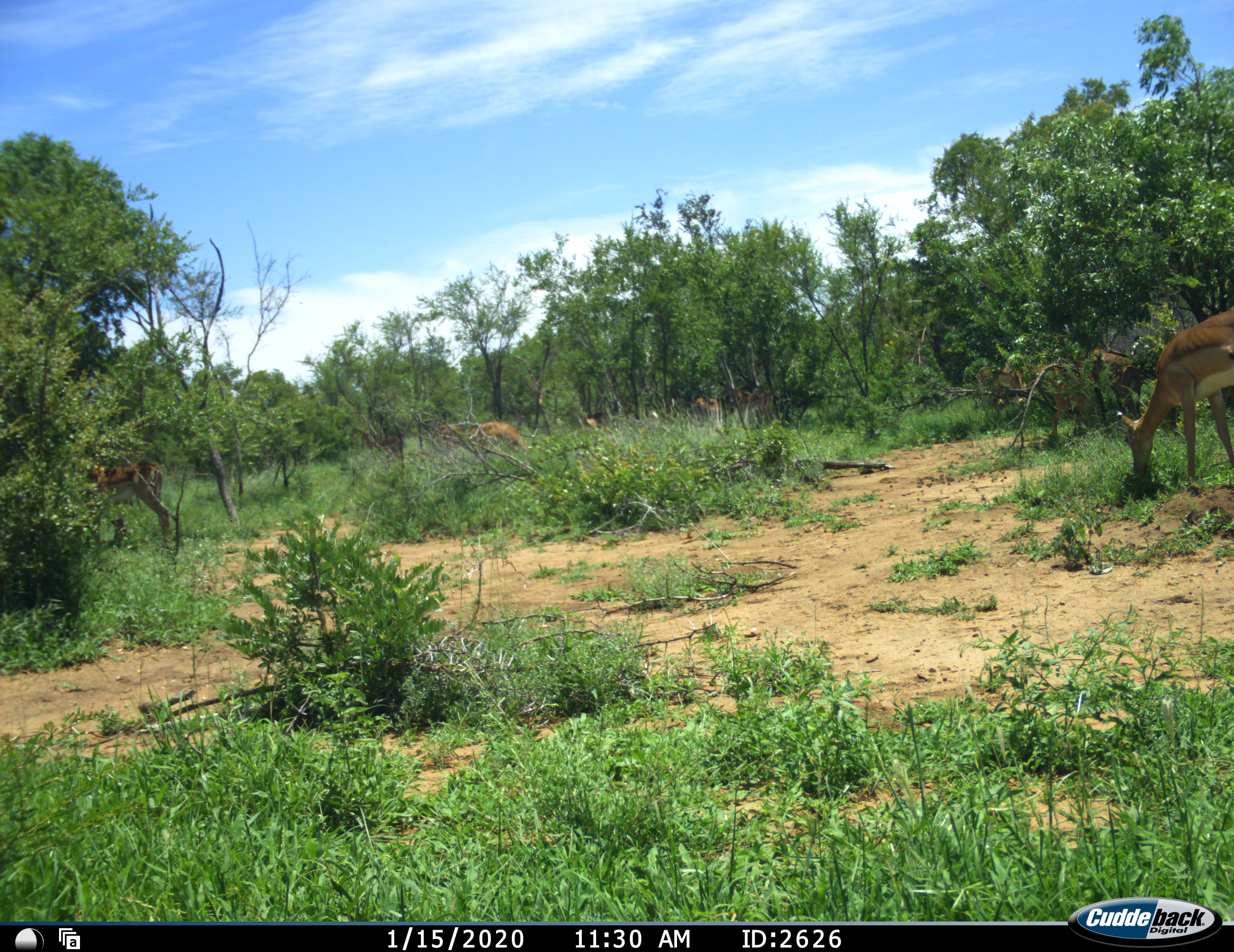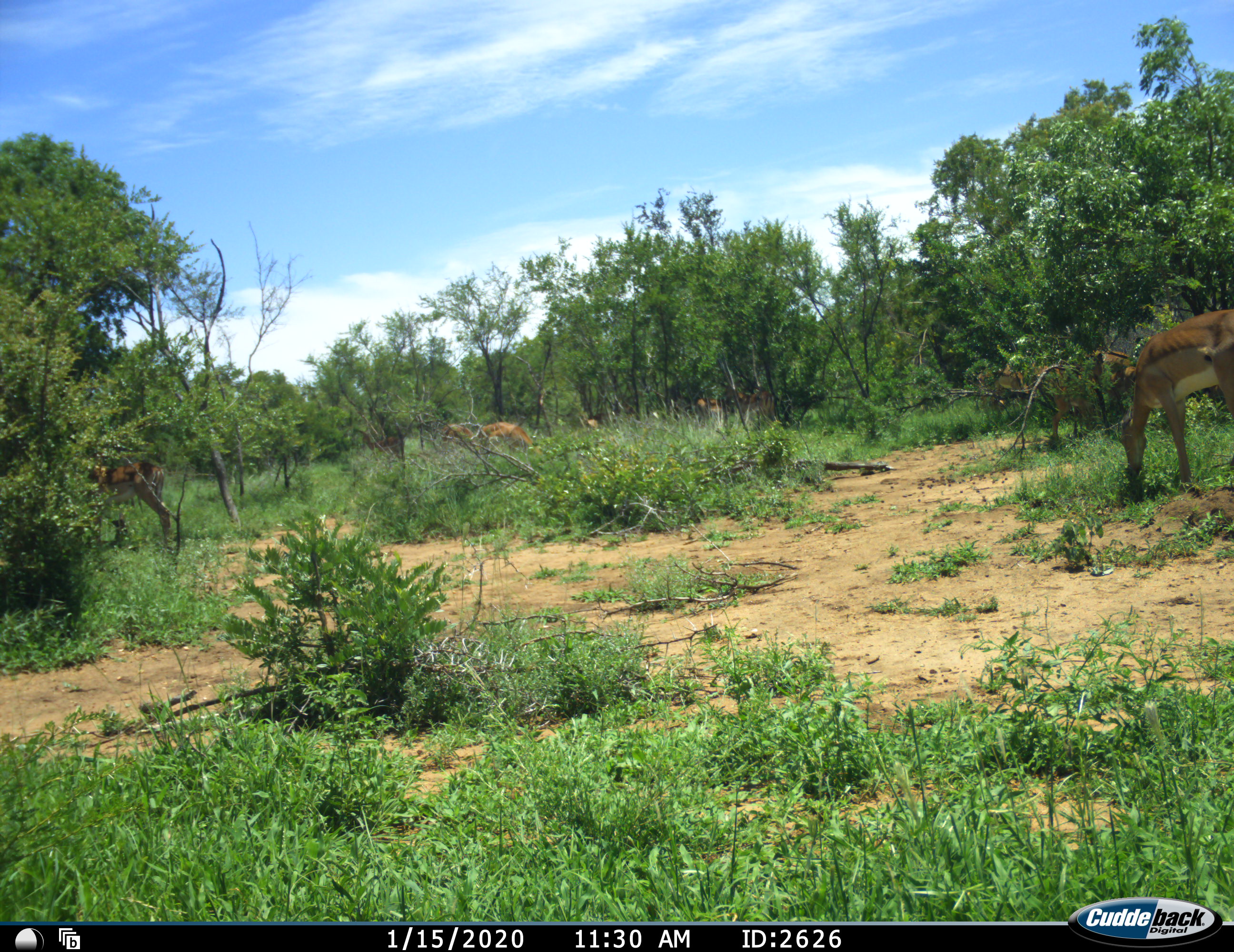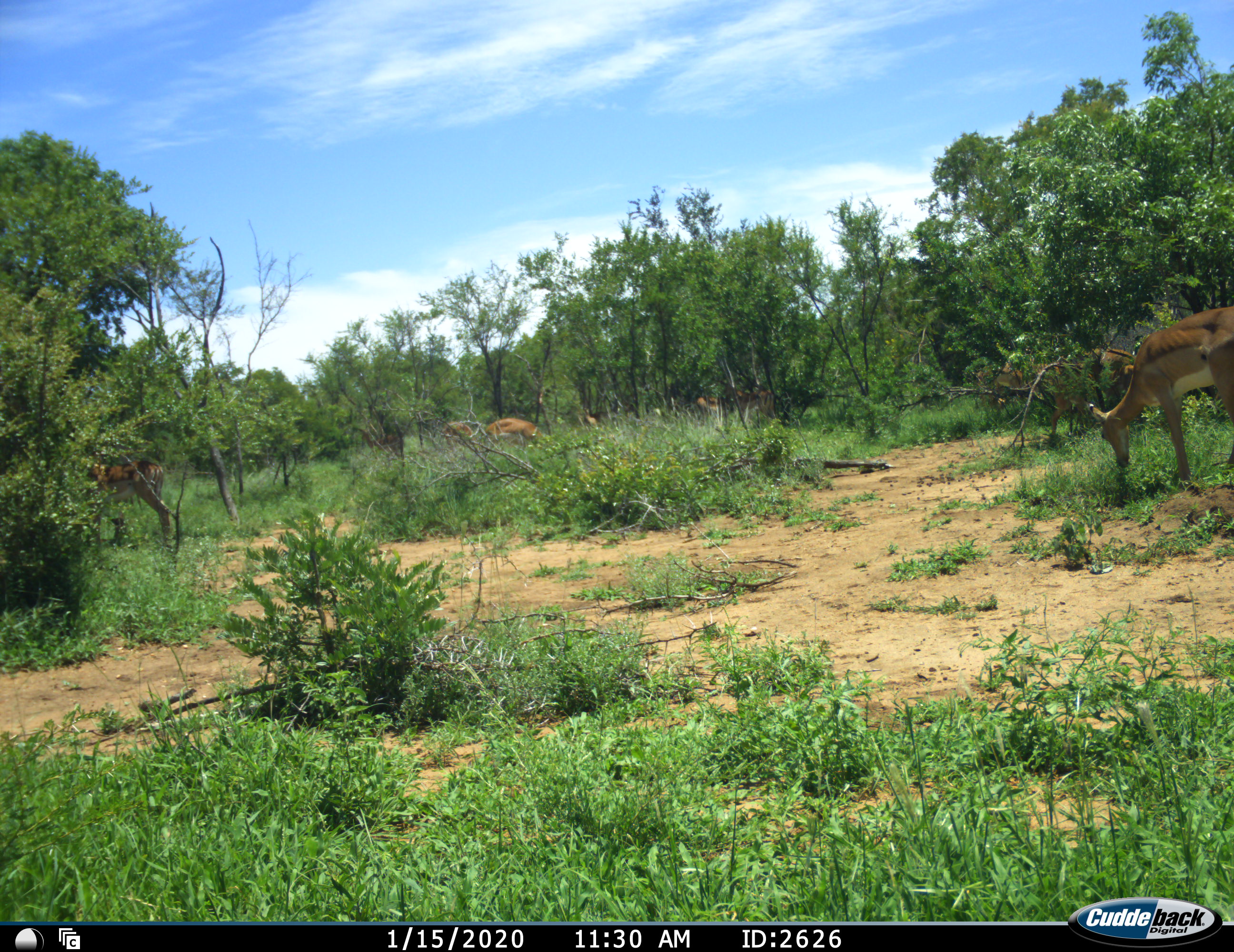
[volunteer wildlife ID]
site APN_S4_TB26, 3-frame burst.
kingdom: Animalia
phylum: Chordata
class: Mammalia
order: Artiodactyla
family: Bovidae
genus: Aepyceros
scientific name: Aepyceros melampus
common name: impala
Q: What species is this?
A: Impala (Aepyceros melampus).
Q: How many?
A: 7.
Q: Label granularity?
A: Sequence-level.